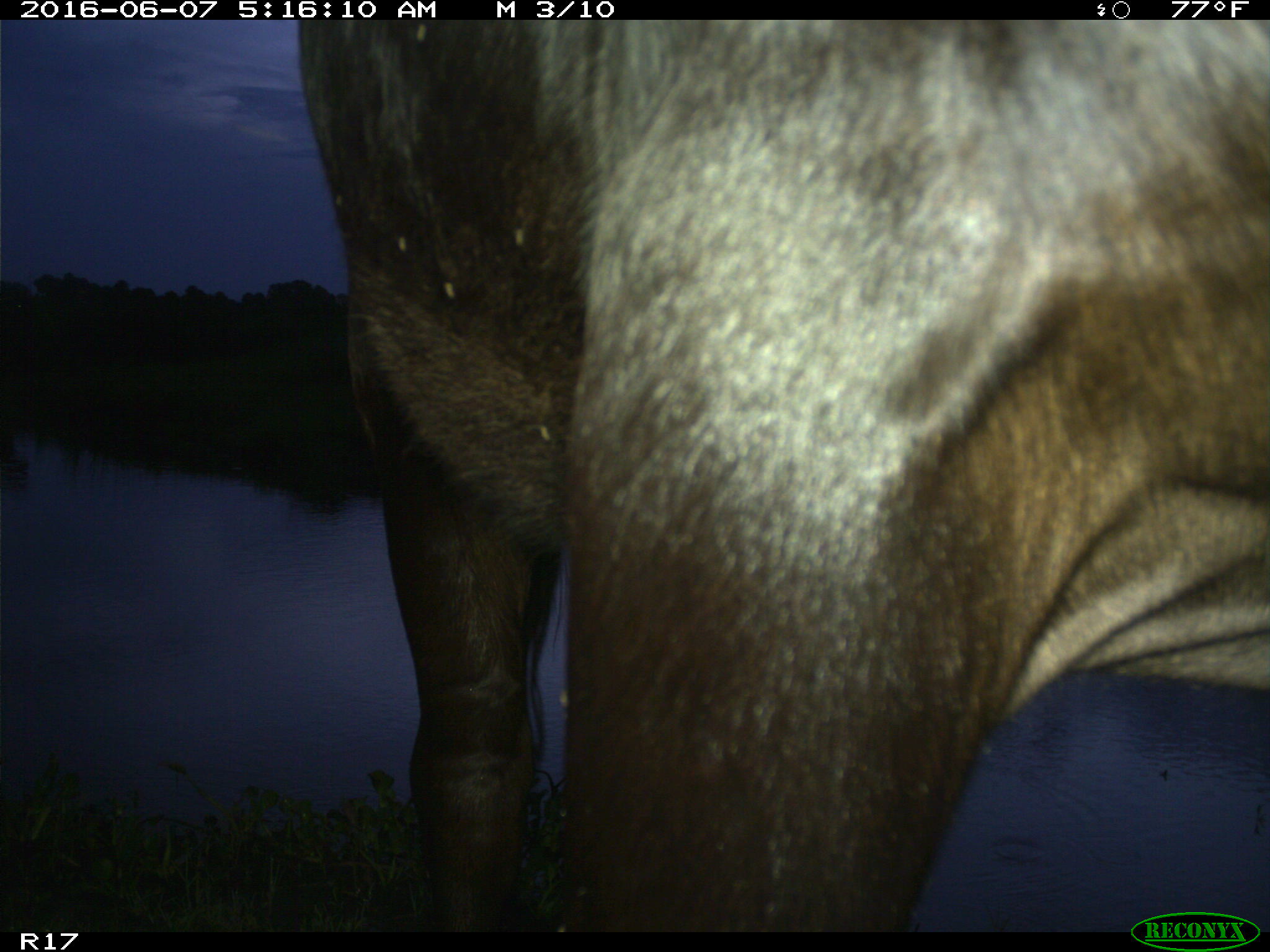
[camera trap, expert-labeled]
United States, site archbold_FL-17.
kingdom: Animalia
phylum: Chordata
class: Mammalia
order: Artiodactyla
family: Bovidae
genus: Bos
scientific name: Bos taurus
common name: domestic cow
Bos taurus (domestic cow).